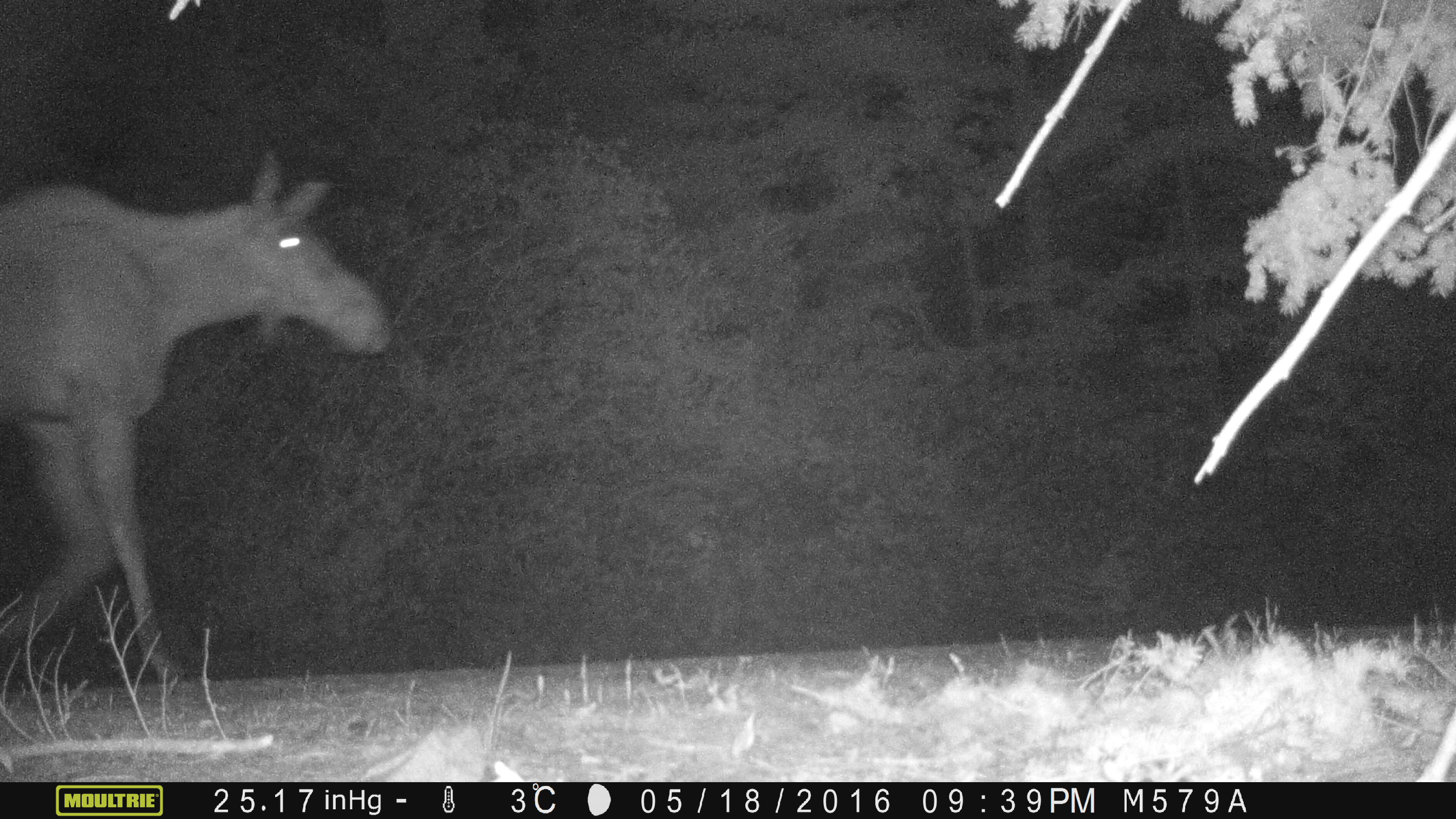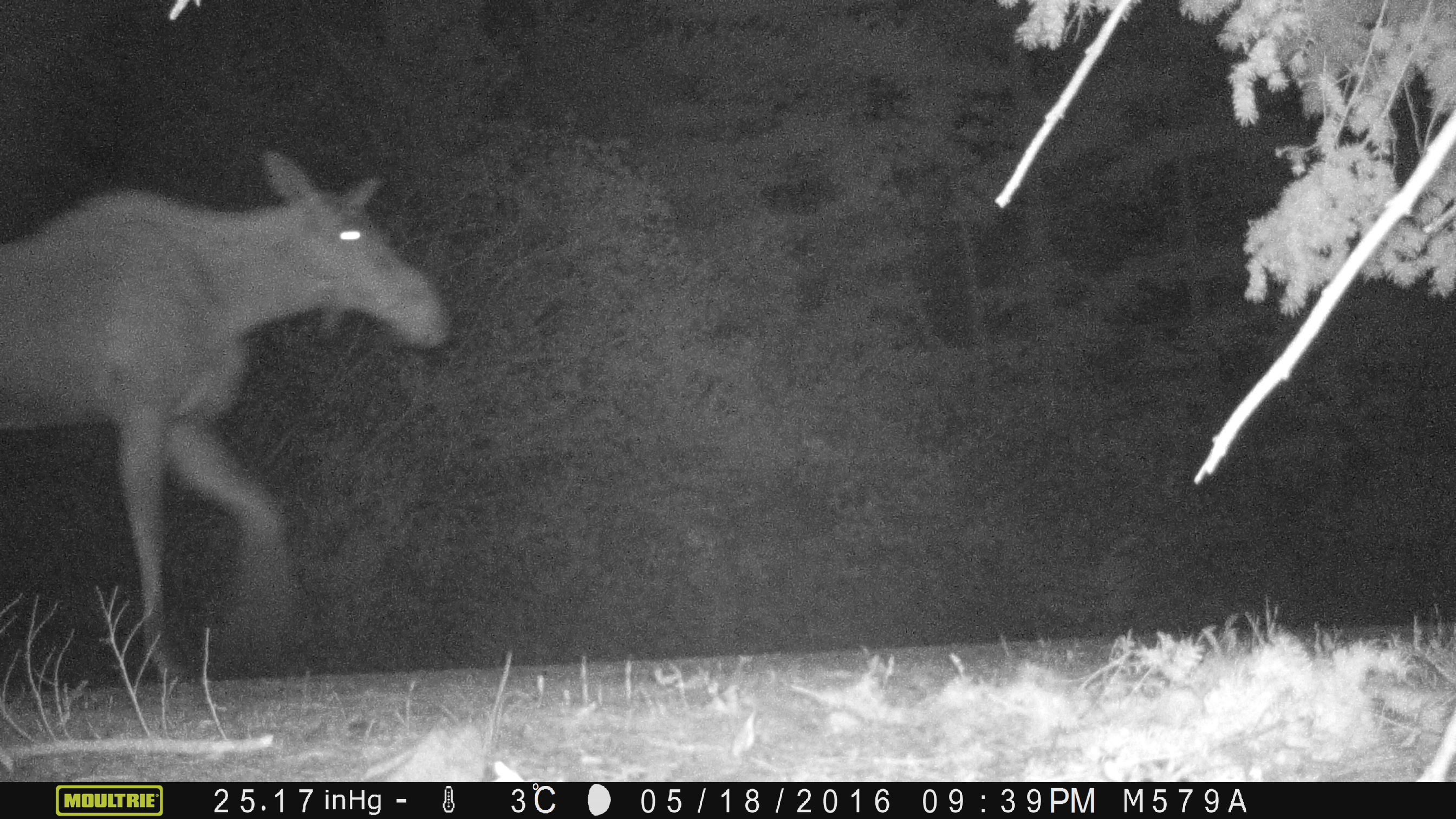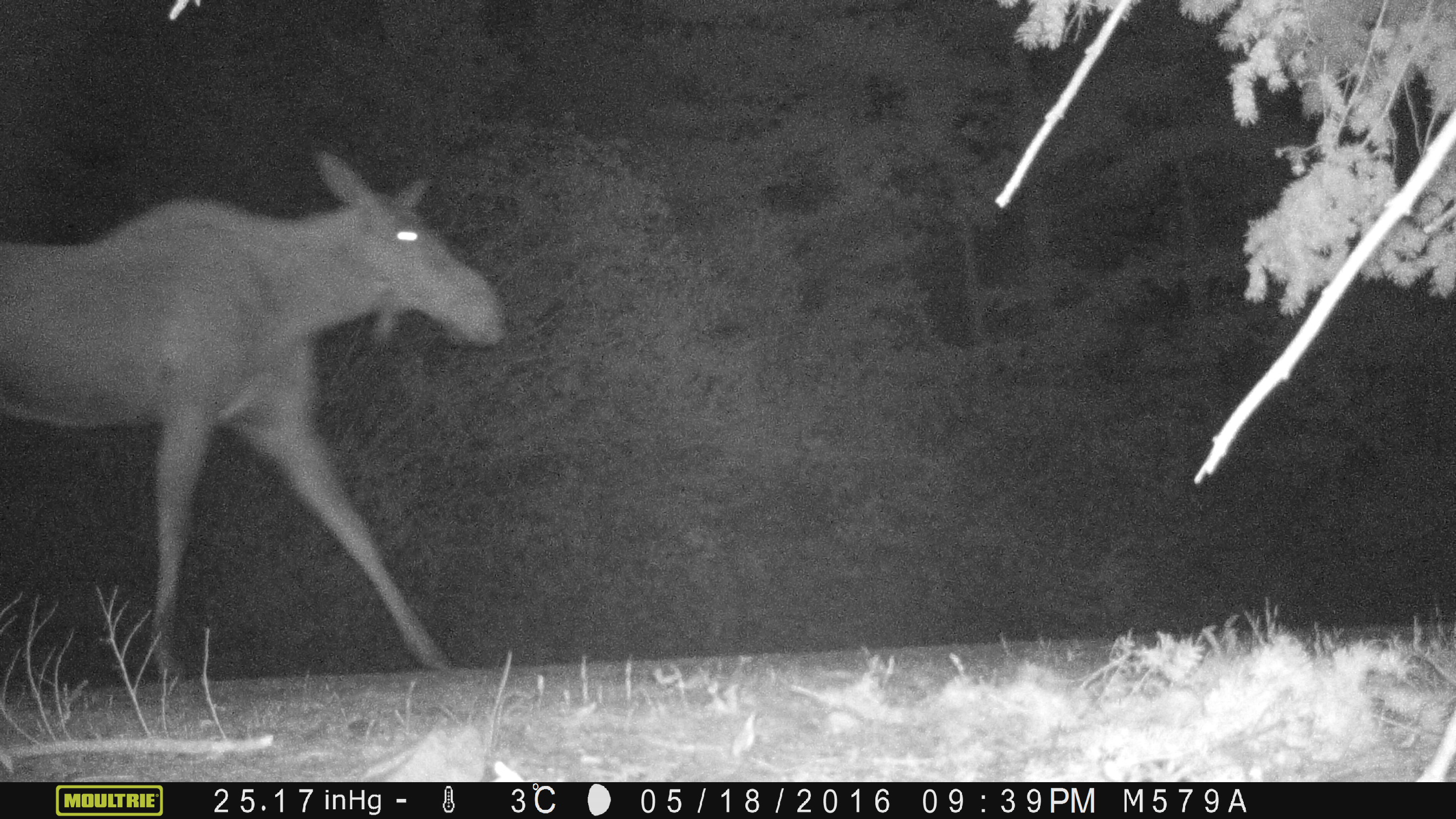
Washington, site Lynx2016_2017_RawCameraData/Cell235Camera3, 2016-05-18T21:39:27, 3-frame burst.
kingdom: Animalia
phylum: Chordata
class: Mammalia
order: Artiodactyla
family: Cervidae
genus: Alces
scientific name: Alces alces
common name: moose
Alces alces (moose). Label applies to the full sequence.